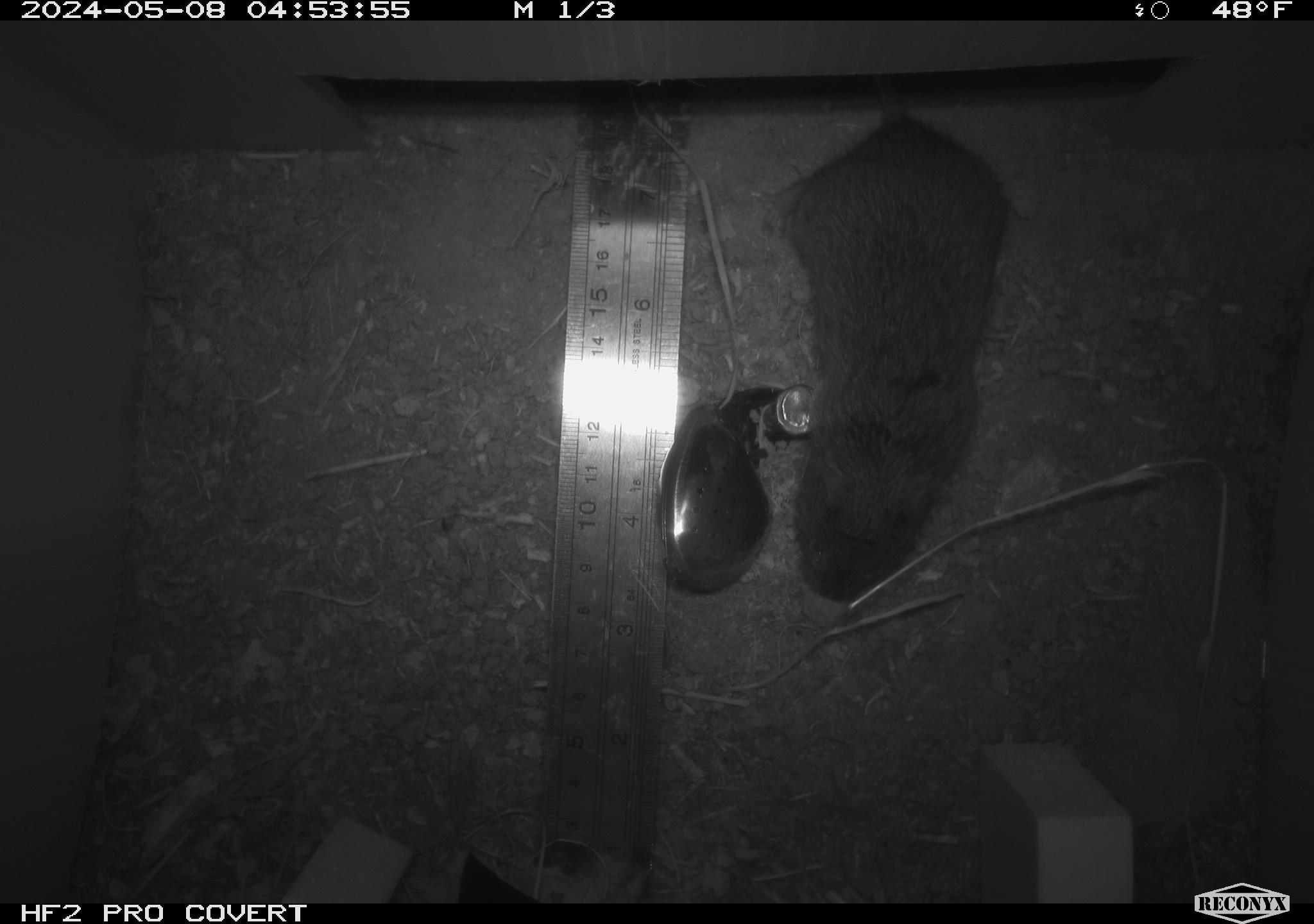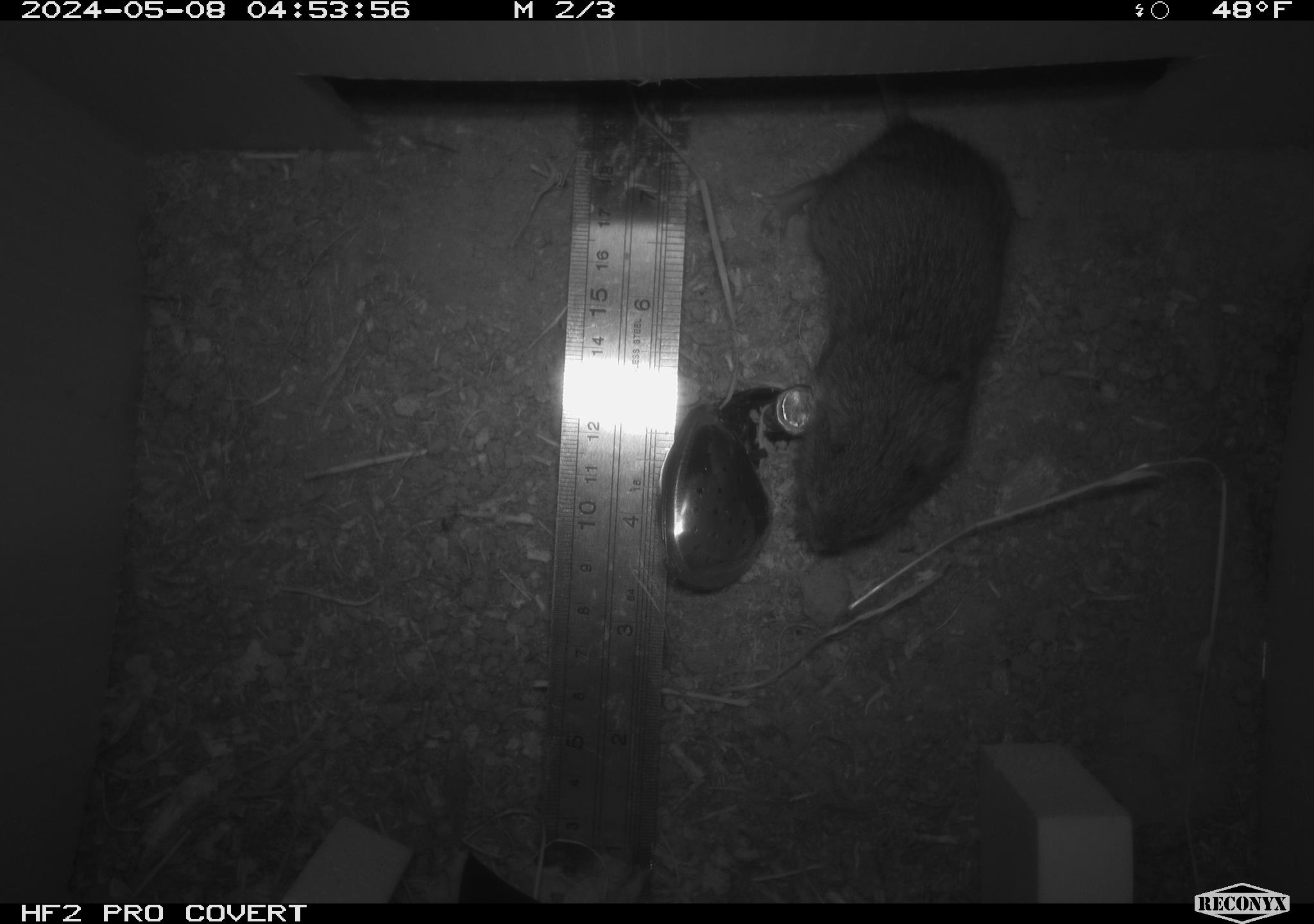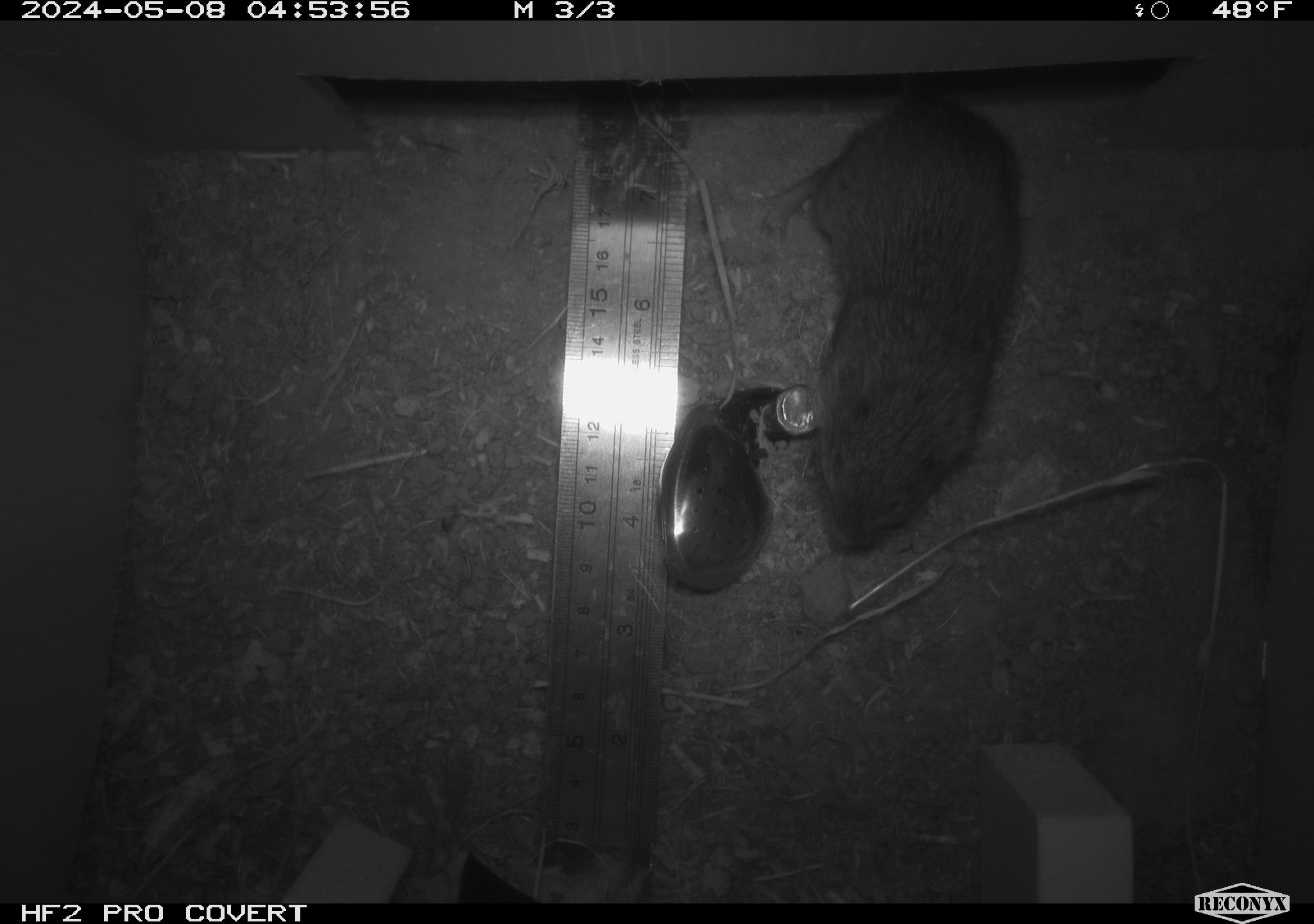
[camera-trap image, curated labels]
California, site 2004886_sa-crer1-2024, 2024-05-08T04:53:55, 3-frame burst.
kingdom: Animalia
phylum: Chordata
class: Mammalia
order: Rodentia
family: Cricetidae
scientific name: Arvicolinae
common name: voles, lemmings, and muskrats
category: arvicolinae subfamily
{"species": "arvicolinae subfamily (voles, lemmings, and muskrats) (Arvicolinae)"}